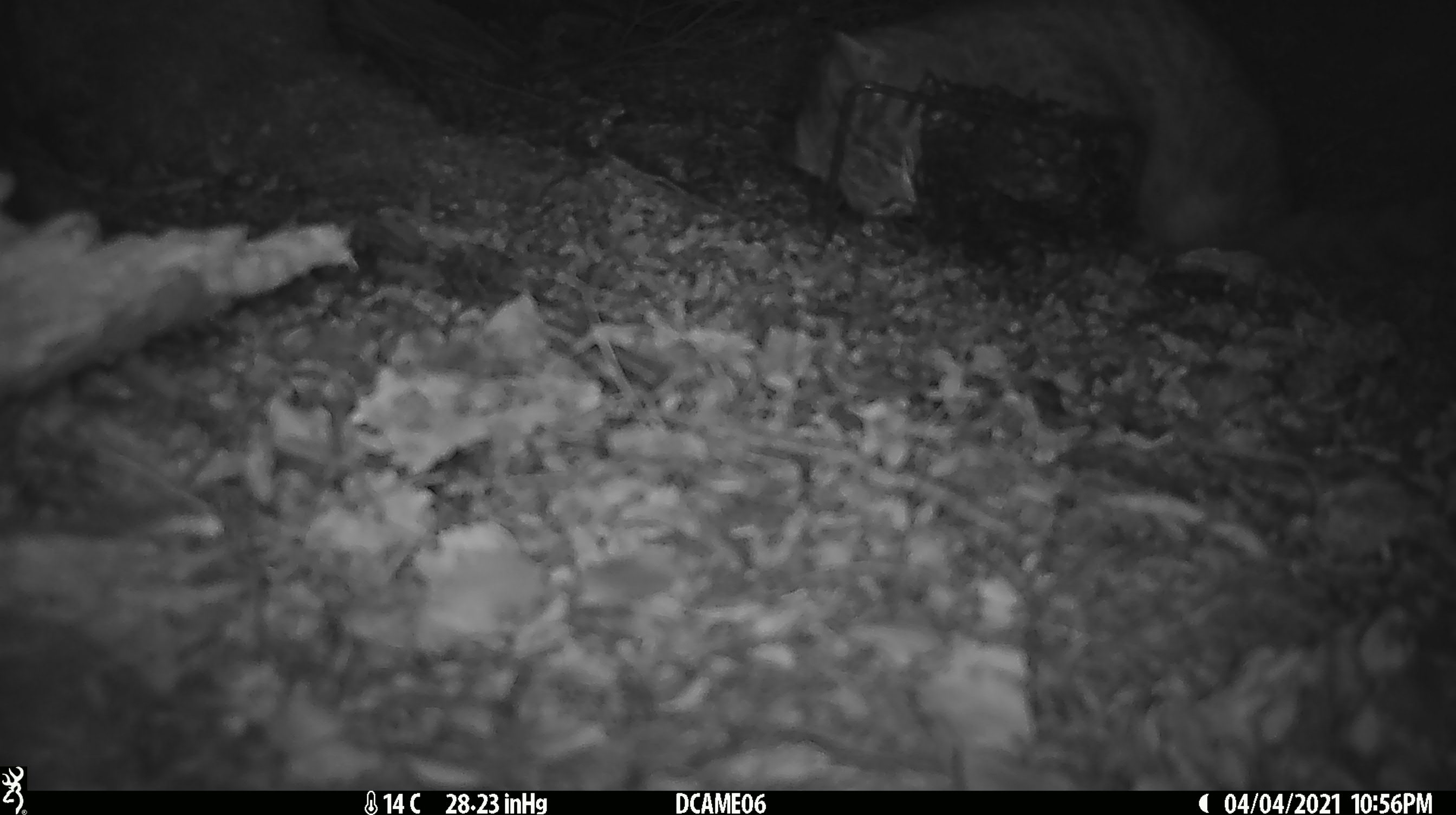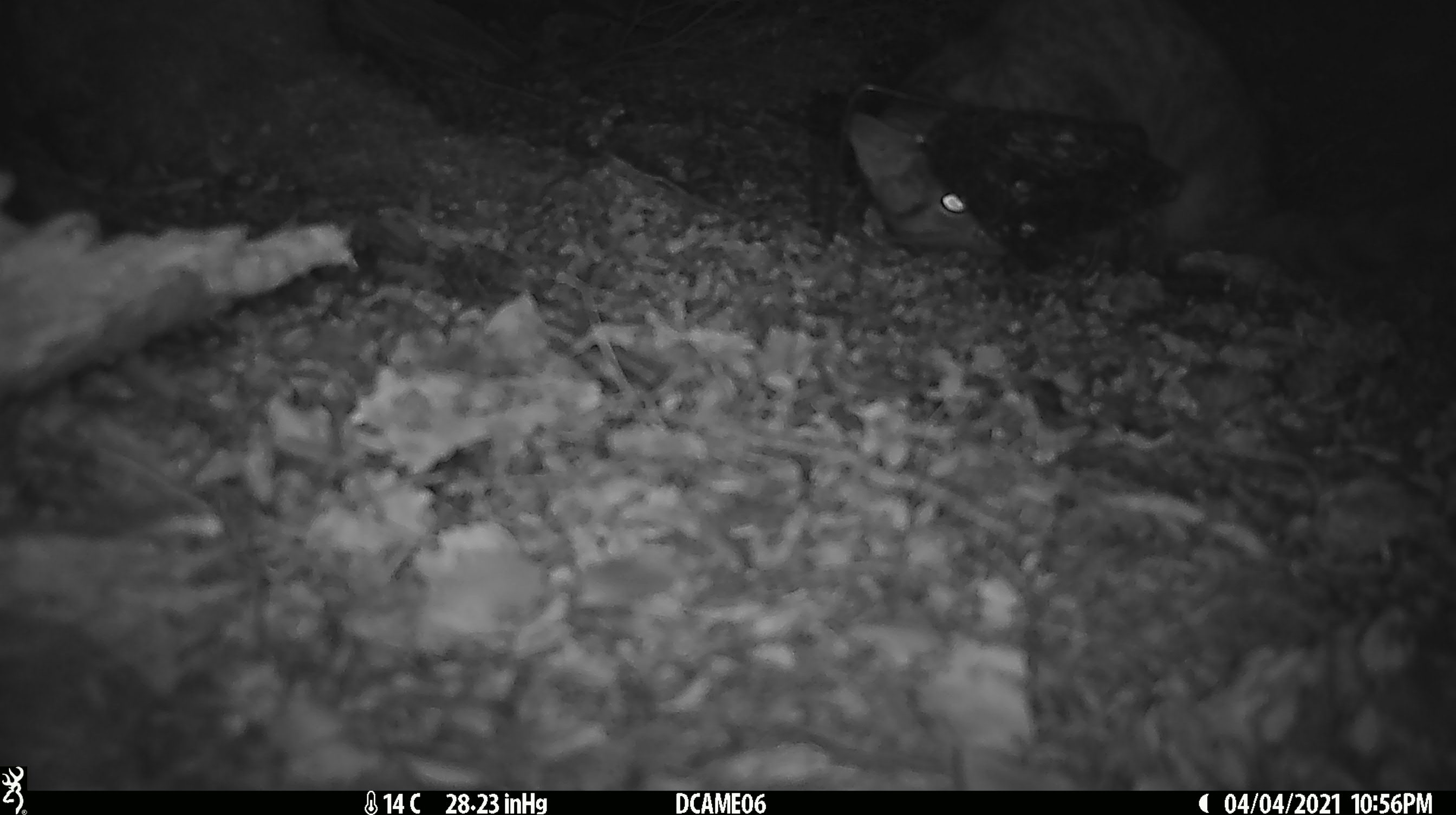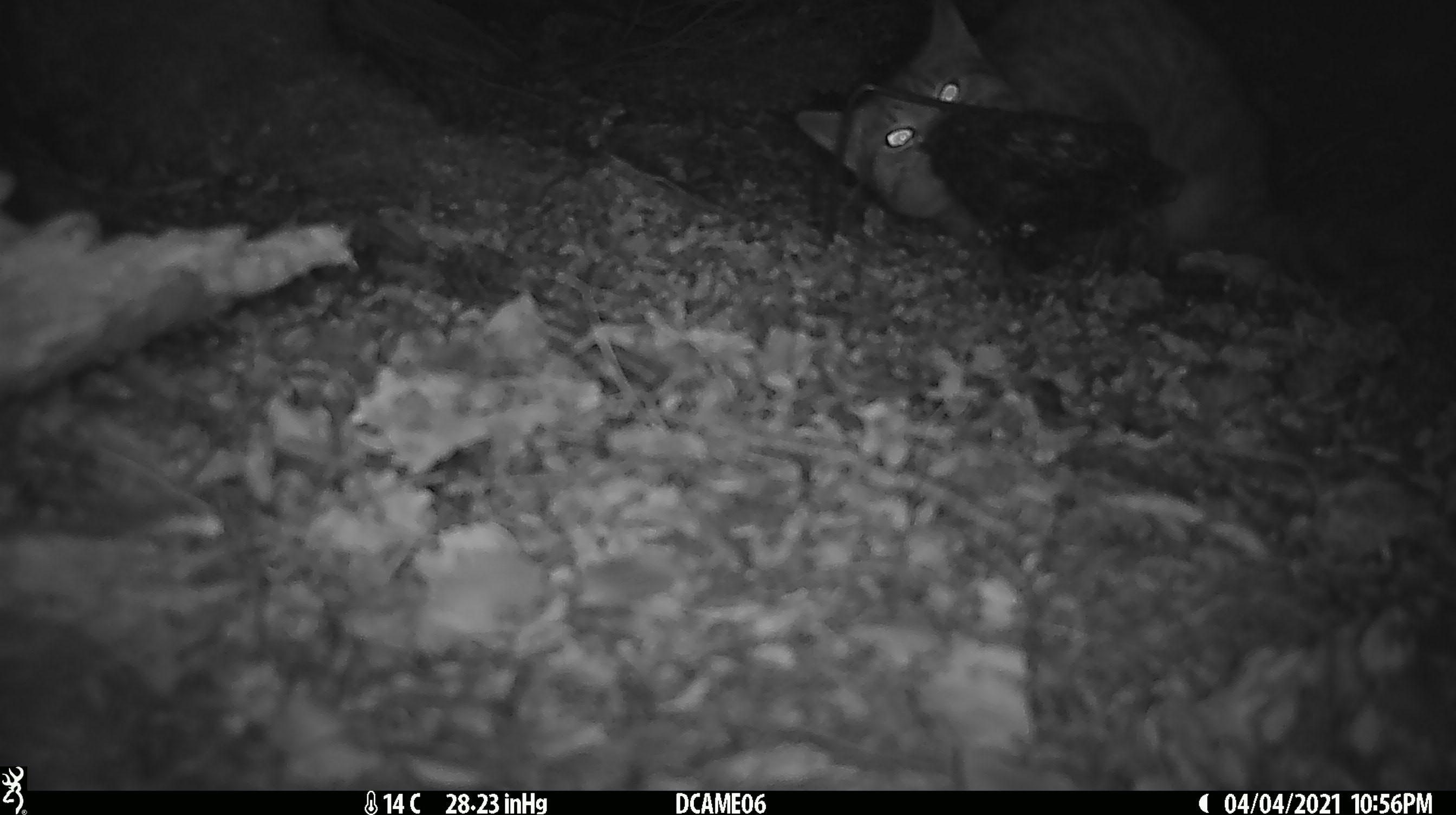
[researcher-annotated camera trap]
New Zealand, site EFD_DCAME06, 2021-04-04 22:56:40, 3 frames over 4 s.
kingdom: Animalia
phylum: Chordata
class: Mammalia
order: Carnivora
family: Felidae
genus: Felis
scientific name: Felis catus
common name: domestic cat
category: cat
Cat (domestic cat) (Felis catus).